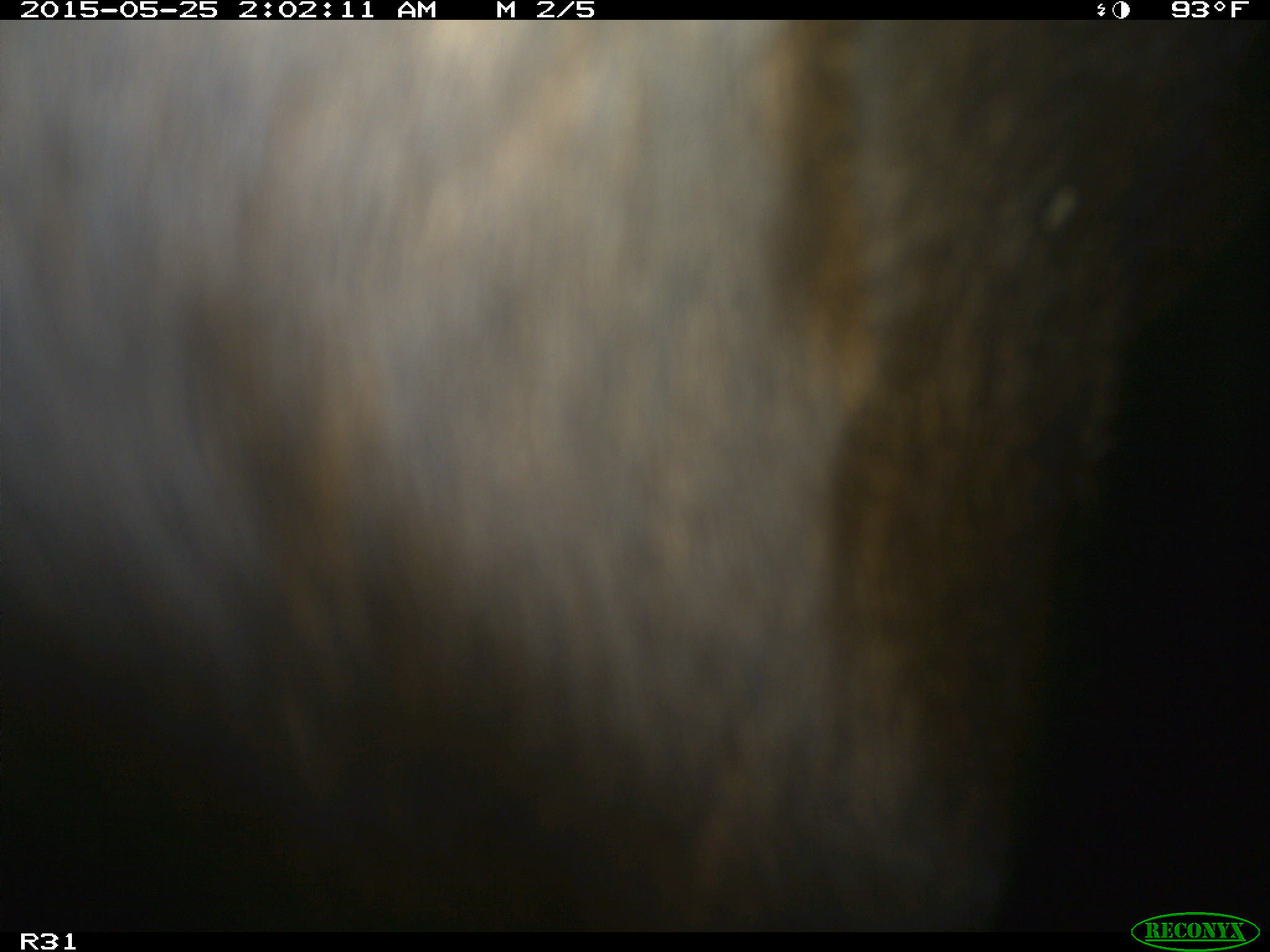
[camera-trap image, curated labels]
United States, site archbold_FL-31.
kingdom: Animalia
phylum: Chordata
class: Mammalia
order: Artiodactyla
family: Bovidae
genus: Bos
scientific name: Bos taurus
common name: domestic cow